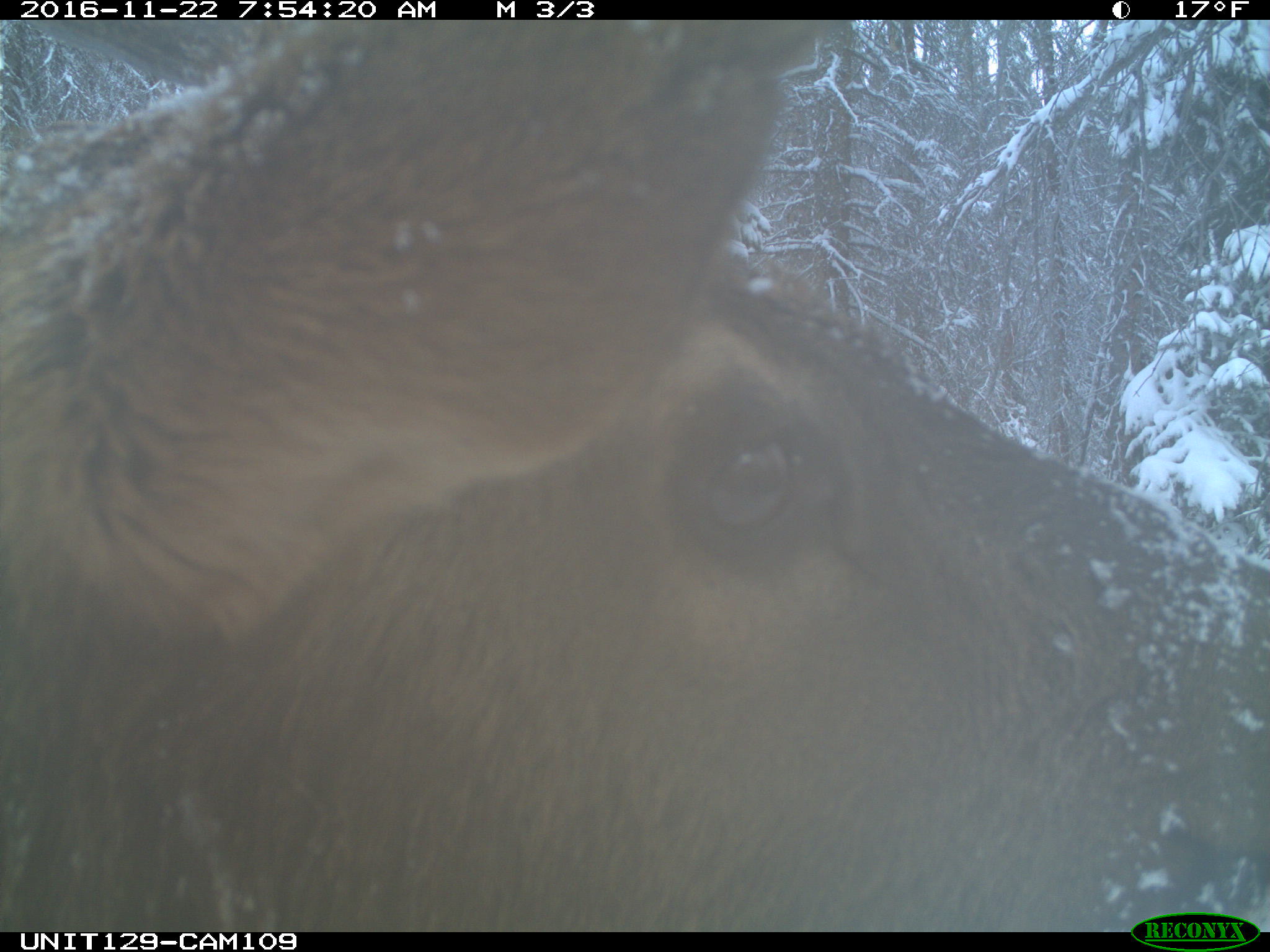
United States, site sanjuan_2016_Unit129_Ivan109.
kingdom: Animalia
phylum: Chordata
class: Mammalia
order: Artiodactyla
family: Cervidae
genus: Cervus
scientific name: Cervus elaphus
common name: red deer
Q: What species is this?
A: Cervus elaphus (red deer).